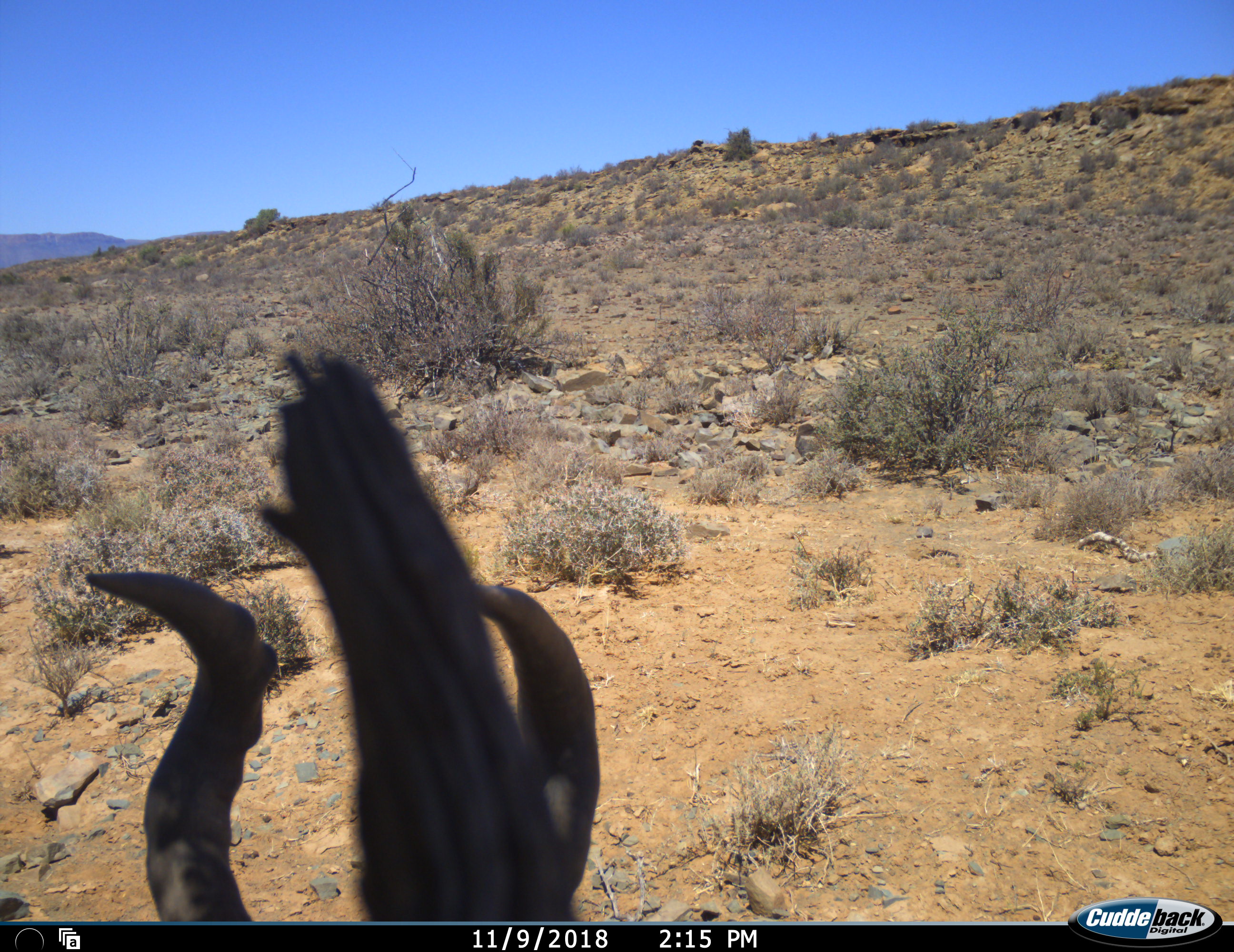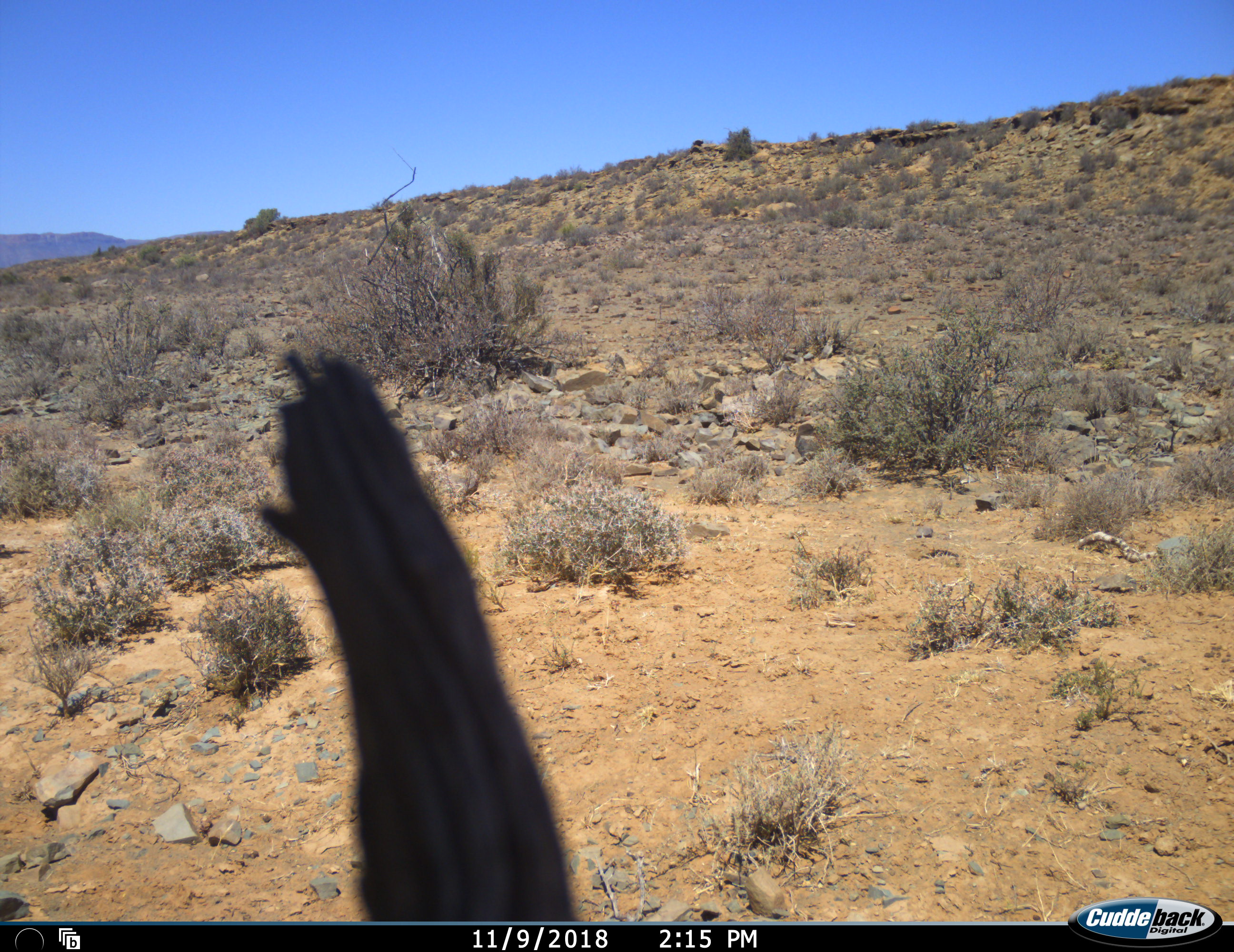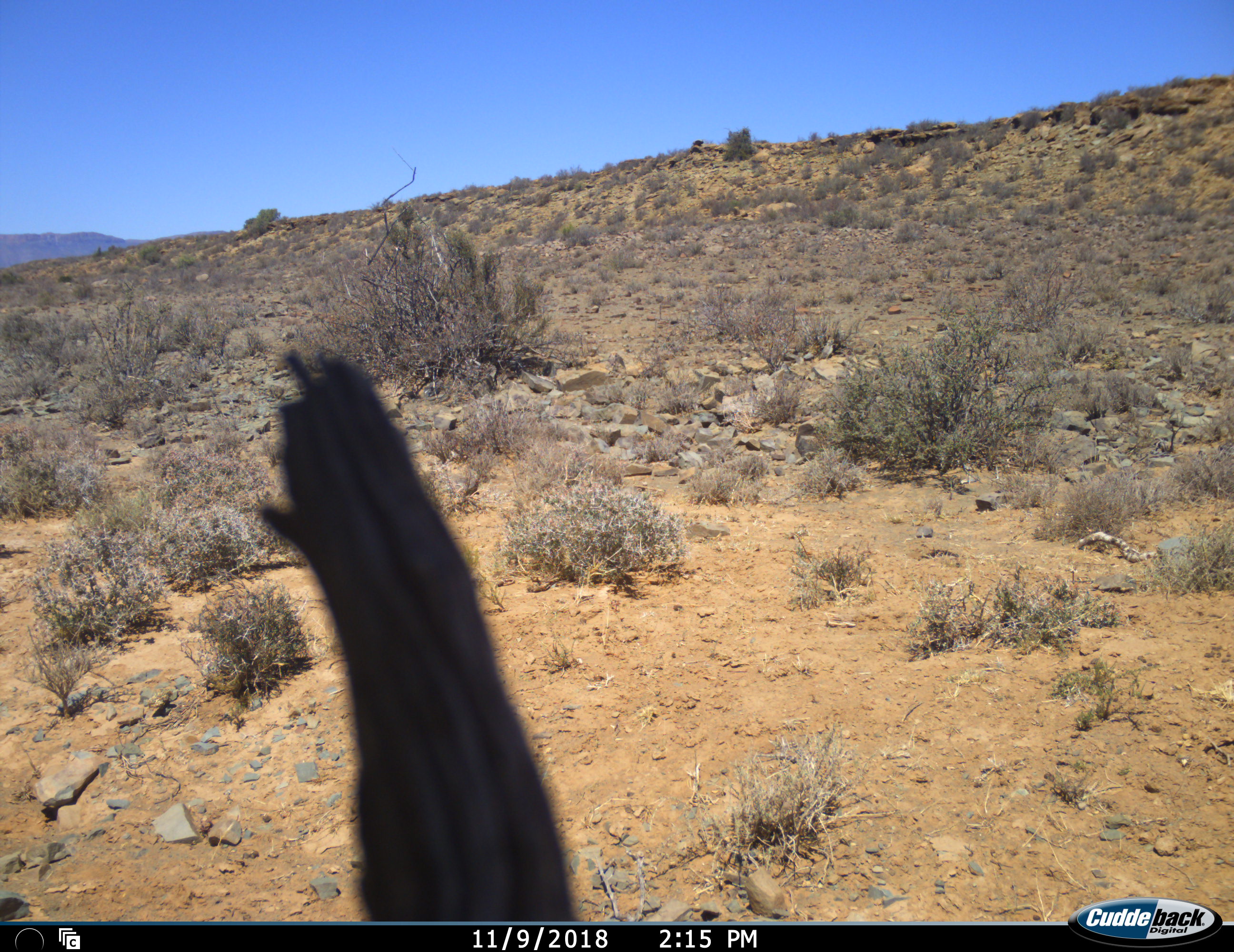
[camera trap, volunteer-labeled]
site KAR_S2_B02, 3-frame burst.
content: unidentified animal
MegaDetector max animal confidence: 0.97